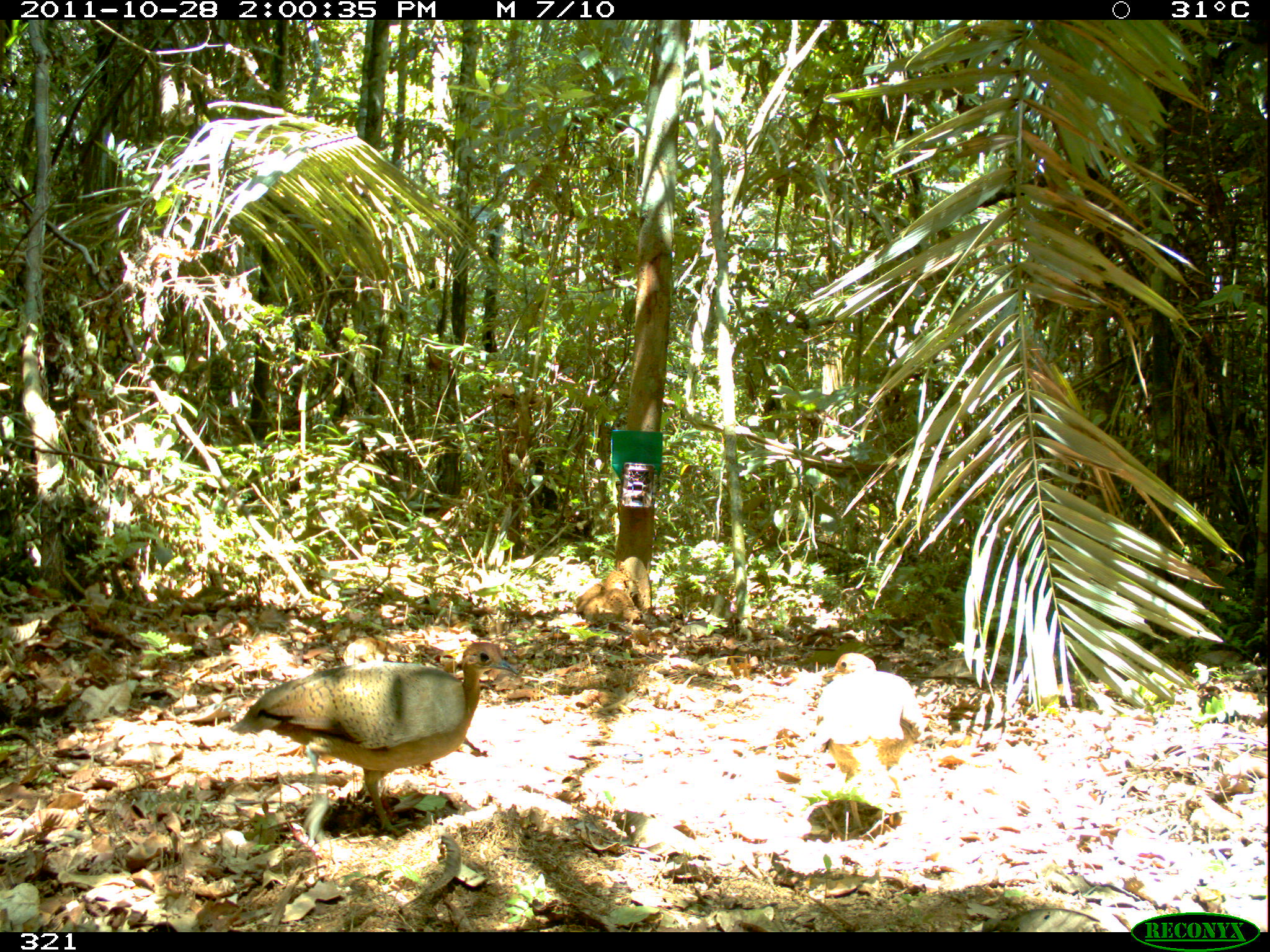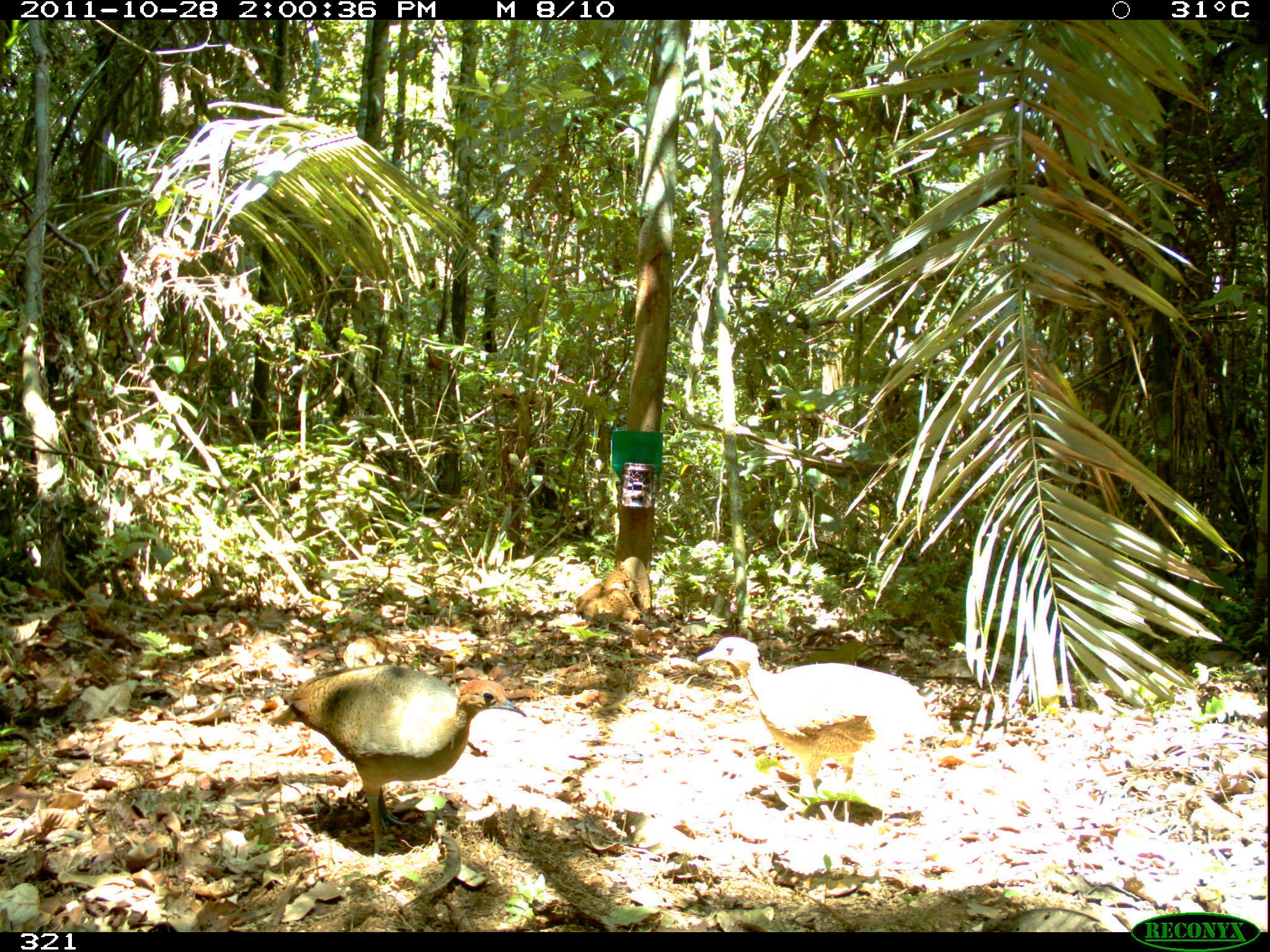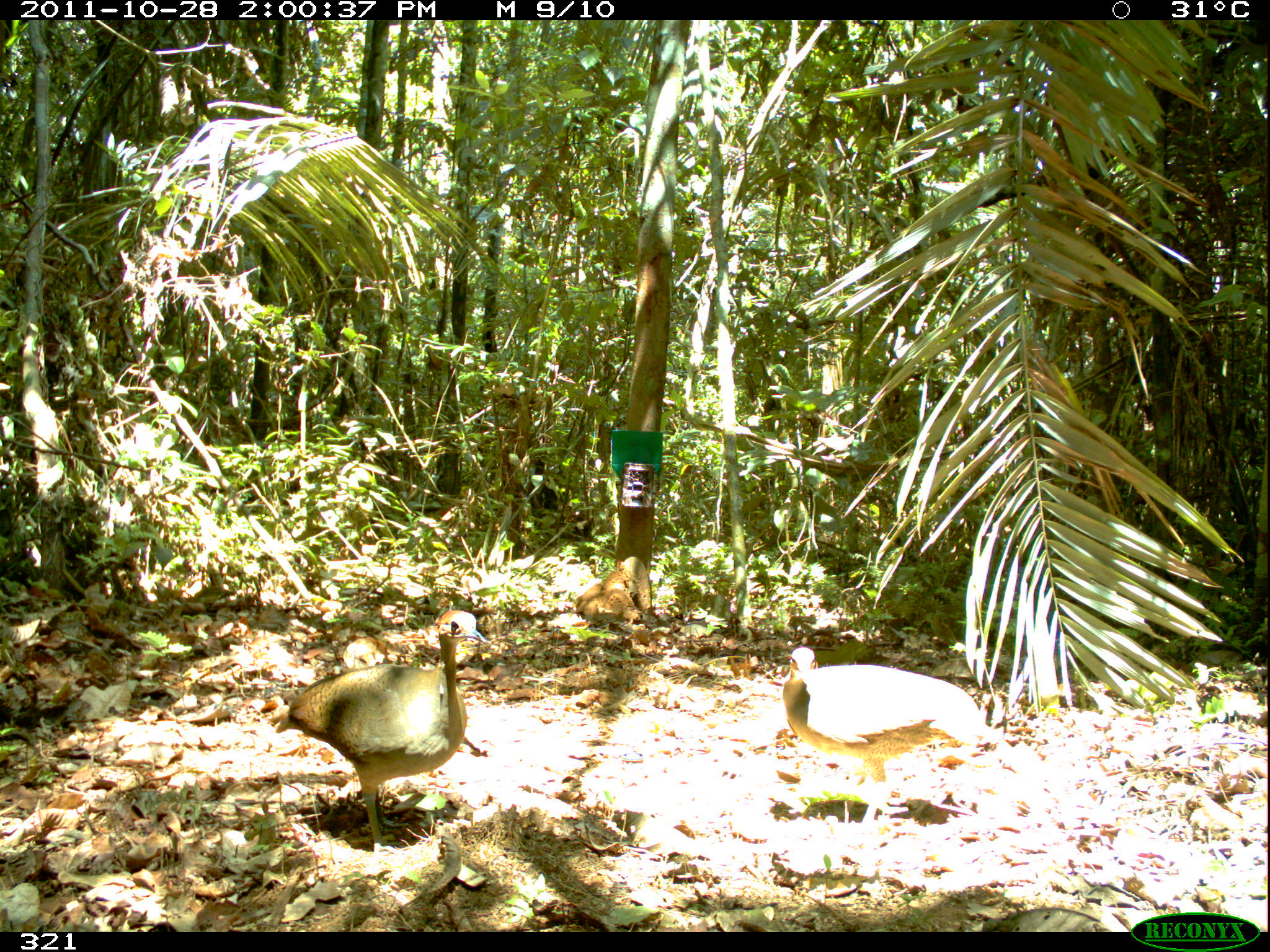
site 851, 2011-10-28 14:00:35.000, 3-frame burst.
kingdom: Animalia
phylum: Chordata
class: Aves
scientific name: Aves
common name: bird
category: unknown bird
Unknown bird (bird) (Aves).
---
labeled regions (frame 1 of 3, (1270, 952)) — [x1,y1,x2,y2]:
unknown bird: [229,638,520,844]; [813,651,926,836]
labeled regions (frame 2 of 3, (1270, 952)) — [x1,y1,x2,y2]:
unknown bird: [280,663,526,860]; [696,636,942,822]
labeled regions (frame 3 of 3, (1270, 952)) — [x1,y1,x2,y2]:
unknown bird: [267,610,492,862]; [782,646,987,816]